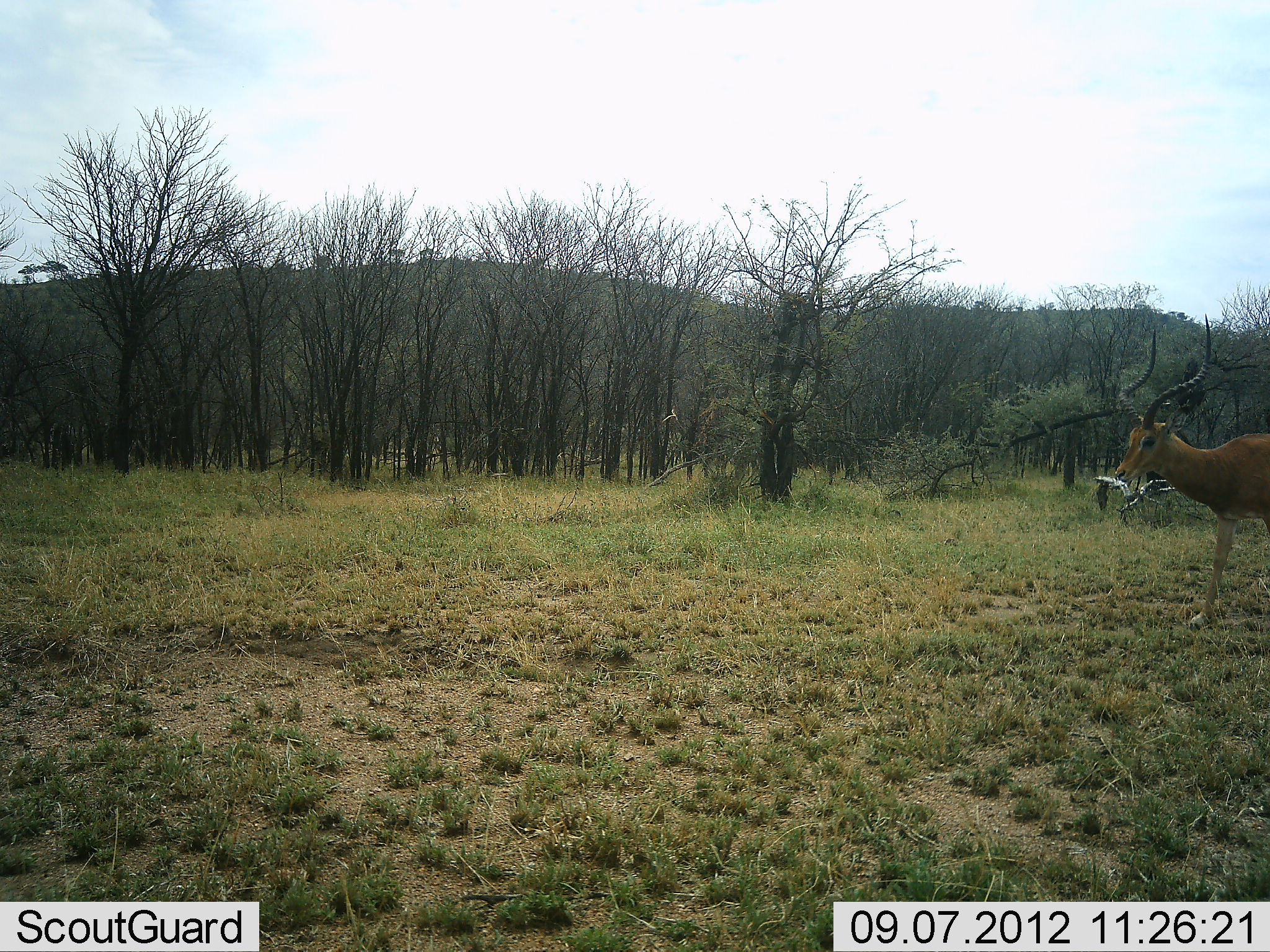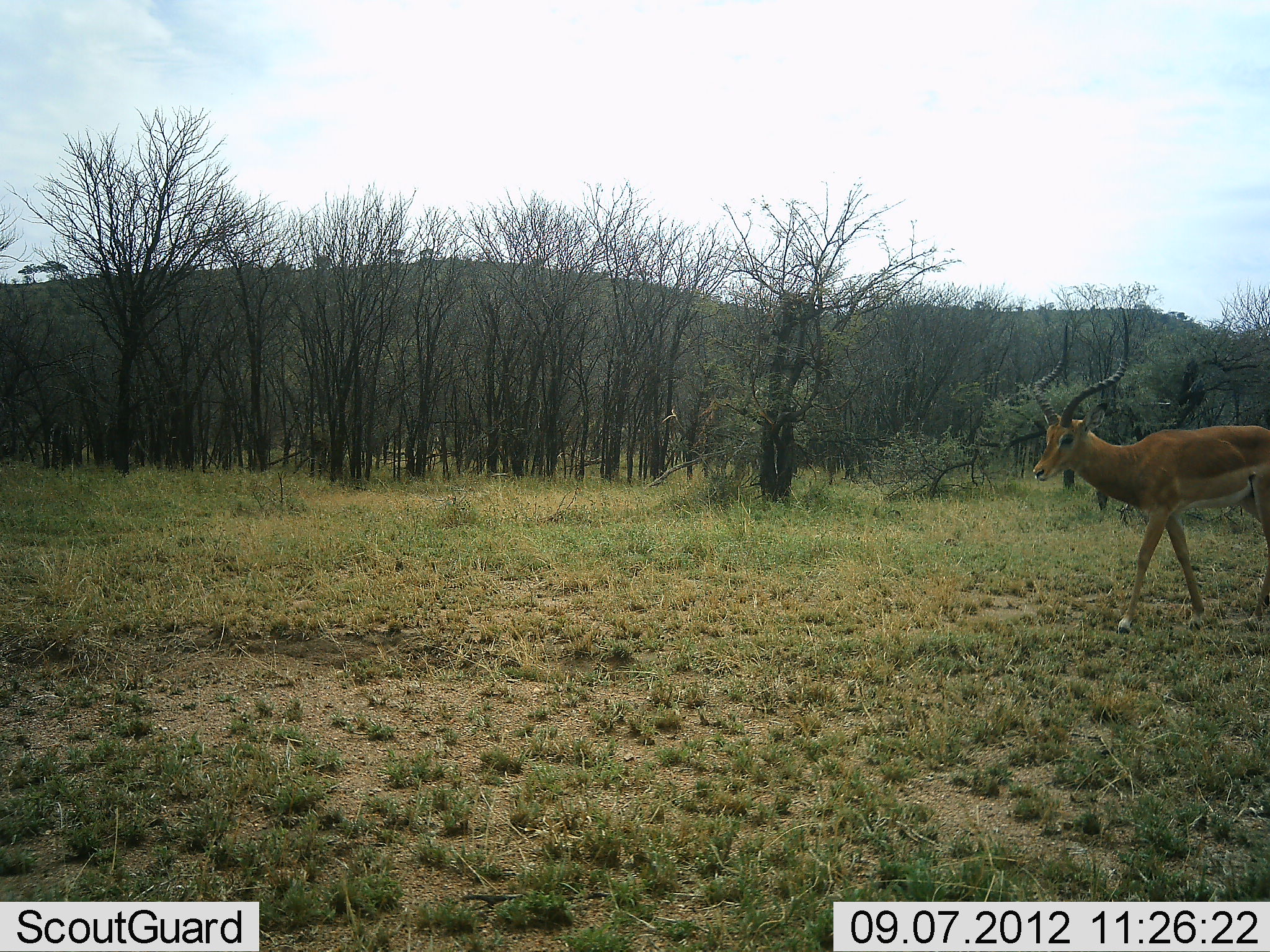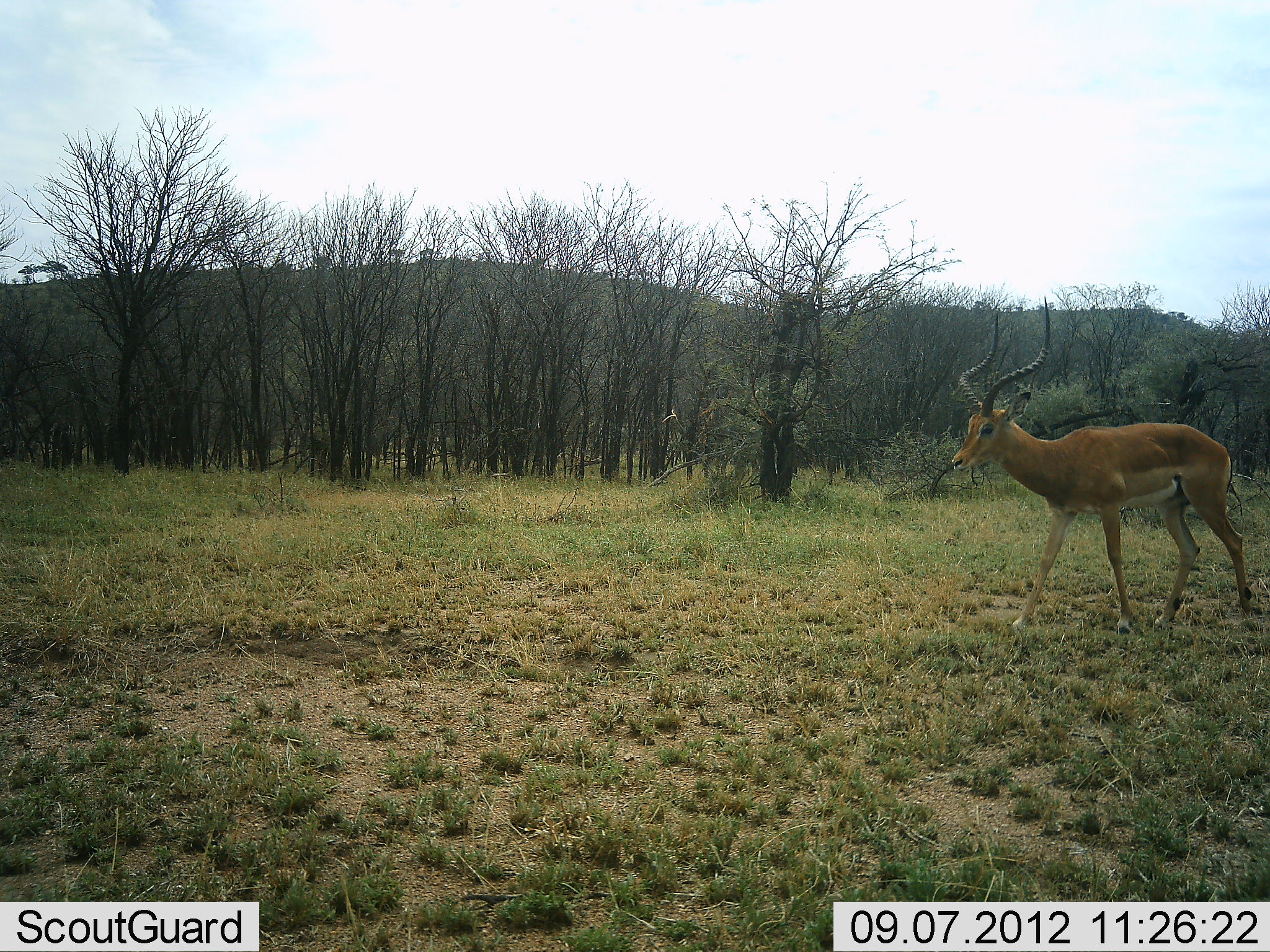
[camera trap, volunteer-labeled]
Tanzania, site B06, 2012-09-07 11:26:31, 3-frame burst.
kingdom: Animalia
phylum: Chordata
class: Mammalia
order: Artiodactyla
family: Bovidae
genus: Aepyceros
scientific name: Aepyceros melampus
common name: impala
Impala (Aepyceros melampus), count 1. Behavior (volunteer vote fractions): standing 0%, resting 0%, moving 100%, interacting 0%. Young present (vote fraction): 0%. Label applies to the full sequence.